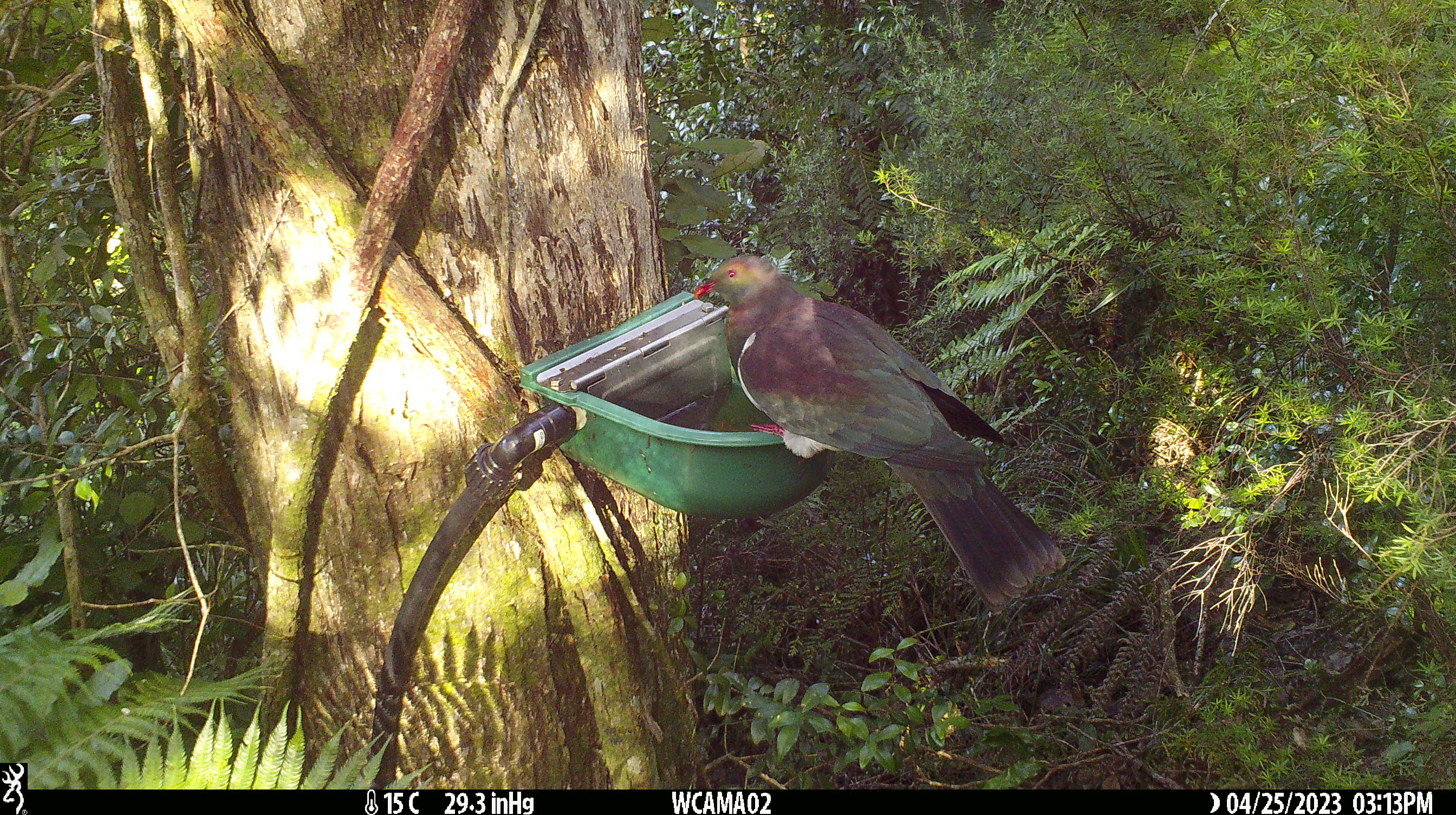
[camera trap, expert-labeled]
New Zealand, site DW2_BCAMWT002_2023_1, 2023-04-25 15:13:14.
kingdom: Animalia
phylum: Chordata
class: Aves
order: Columbiformes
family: Columbidae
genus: Hemiphaga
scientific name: Hemiphaga novaeseelandiae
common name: new zealand pigeon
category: kereru